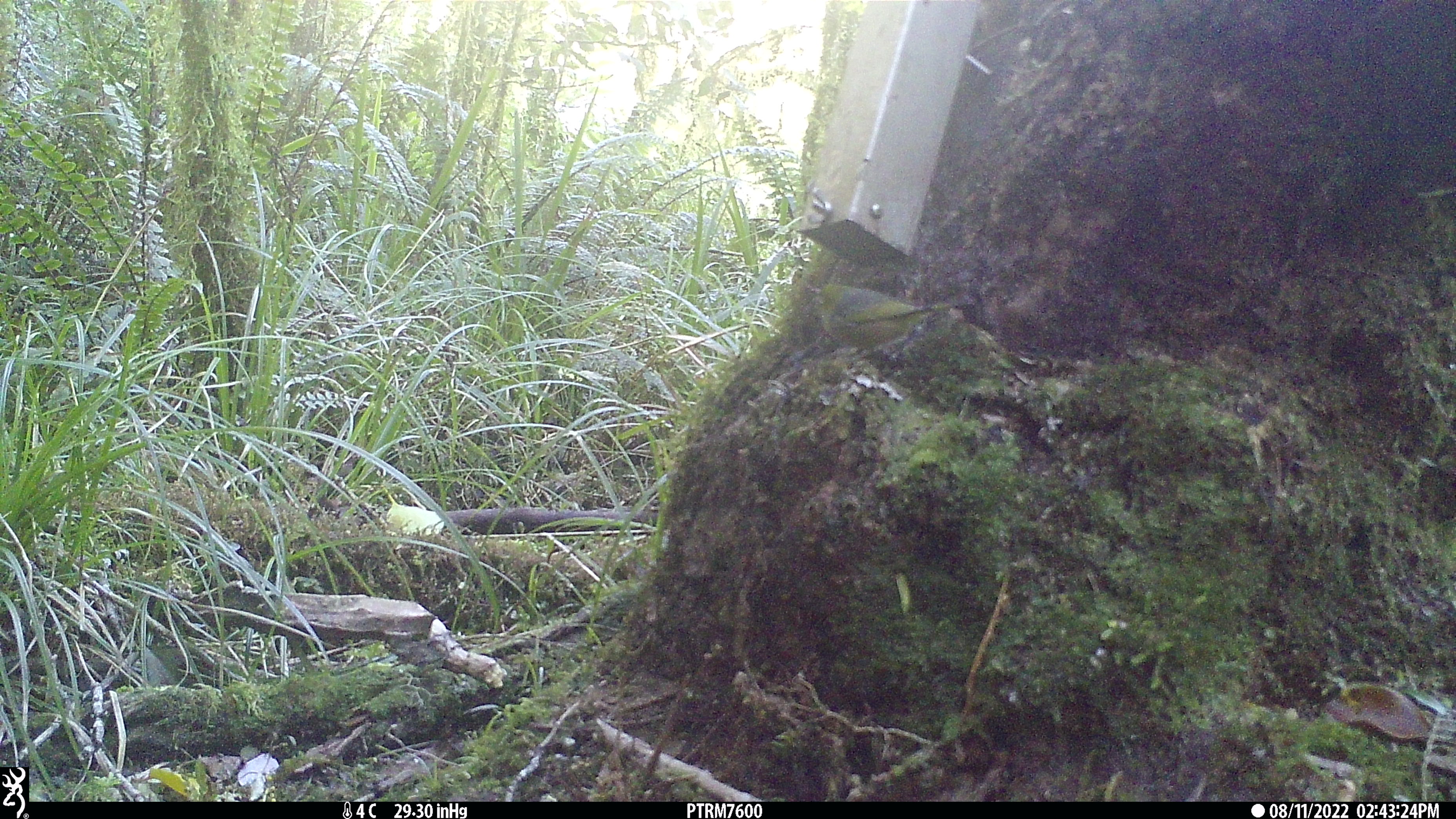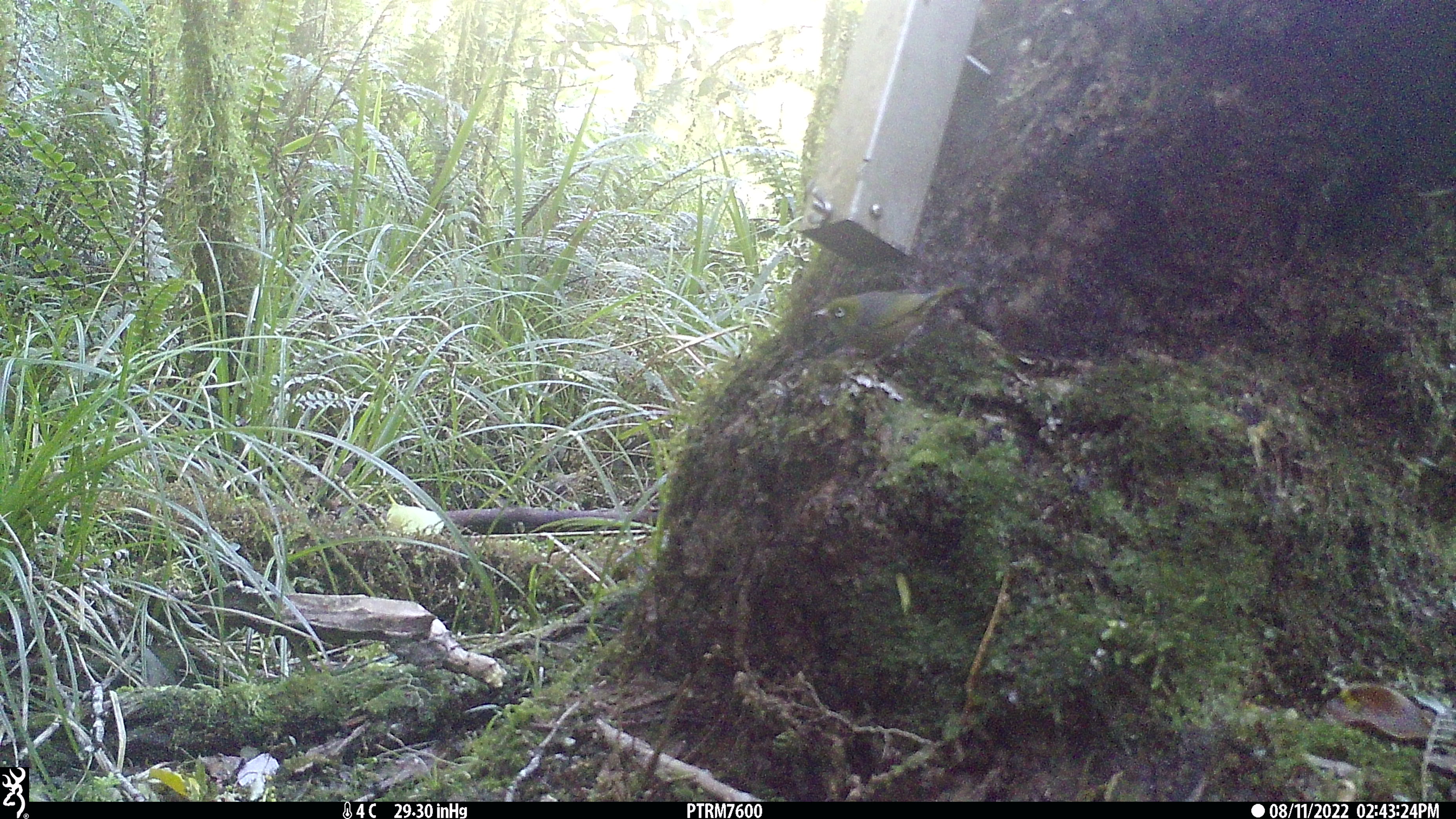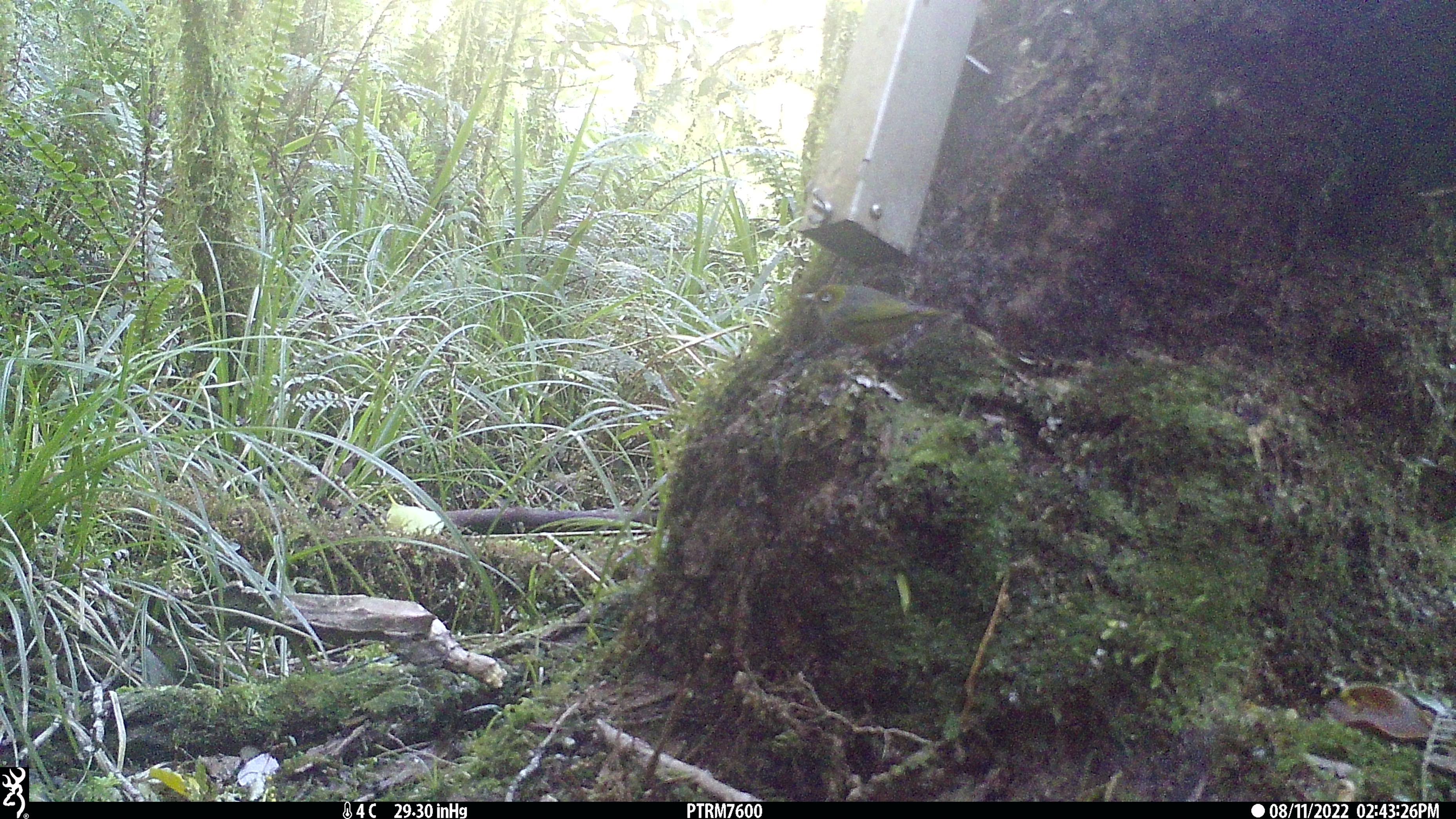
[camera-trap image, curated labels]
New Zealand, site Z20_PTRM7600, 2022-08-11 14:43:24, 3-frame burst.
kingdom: Animalia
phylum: Chordata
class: Aves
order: Passeriformes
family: Zosteropidae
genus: Zosterops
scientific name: Zosterops lateralis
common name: silvereye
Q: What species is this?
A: Silvereye (Zosterops lateralis).